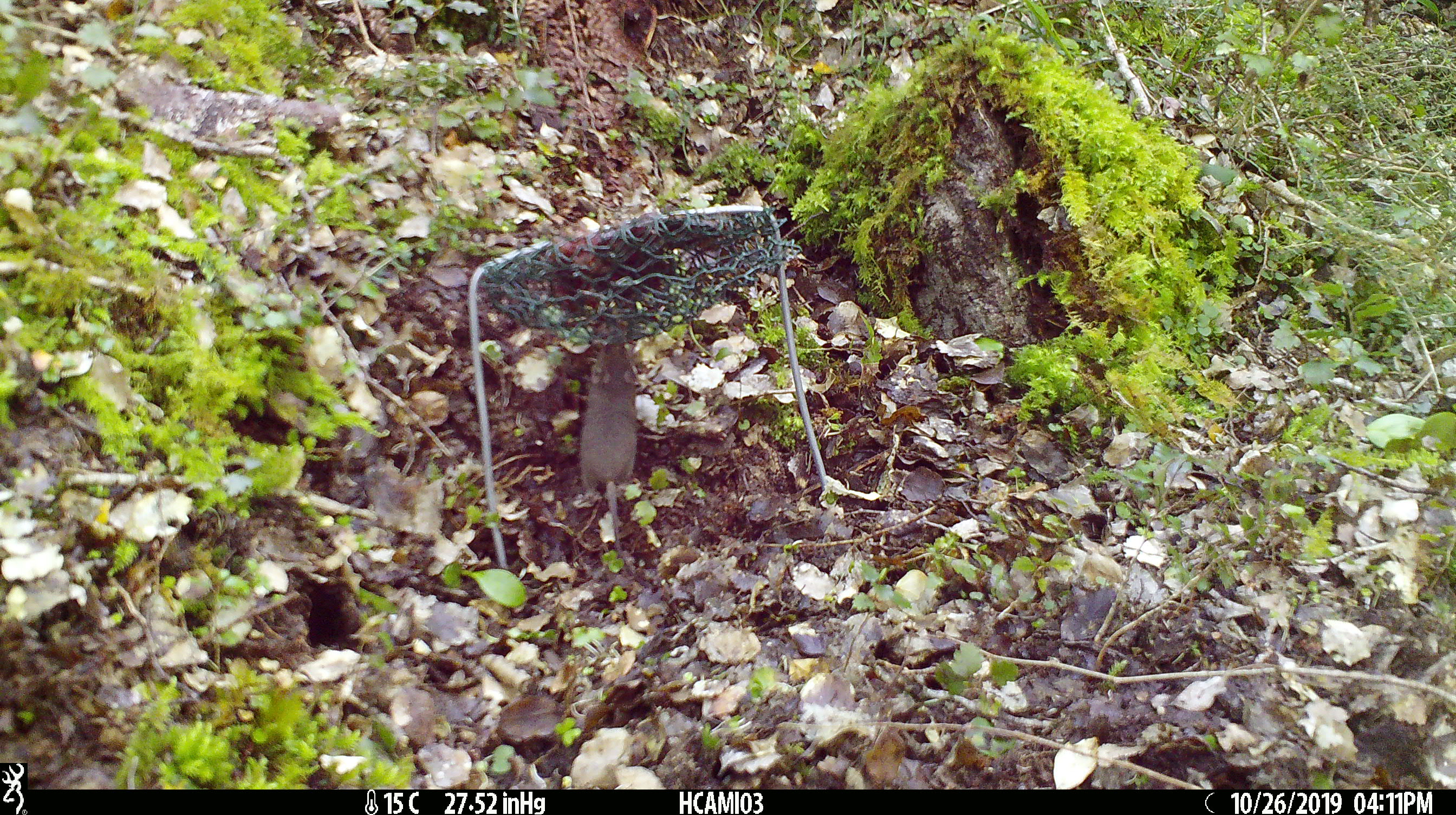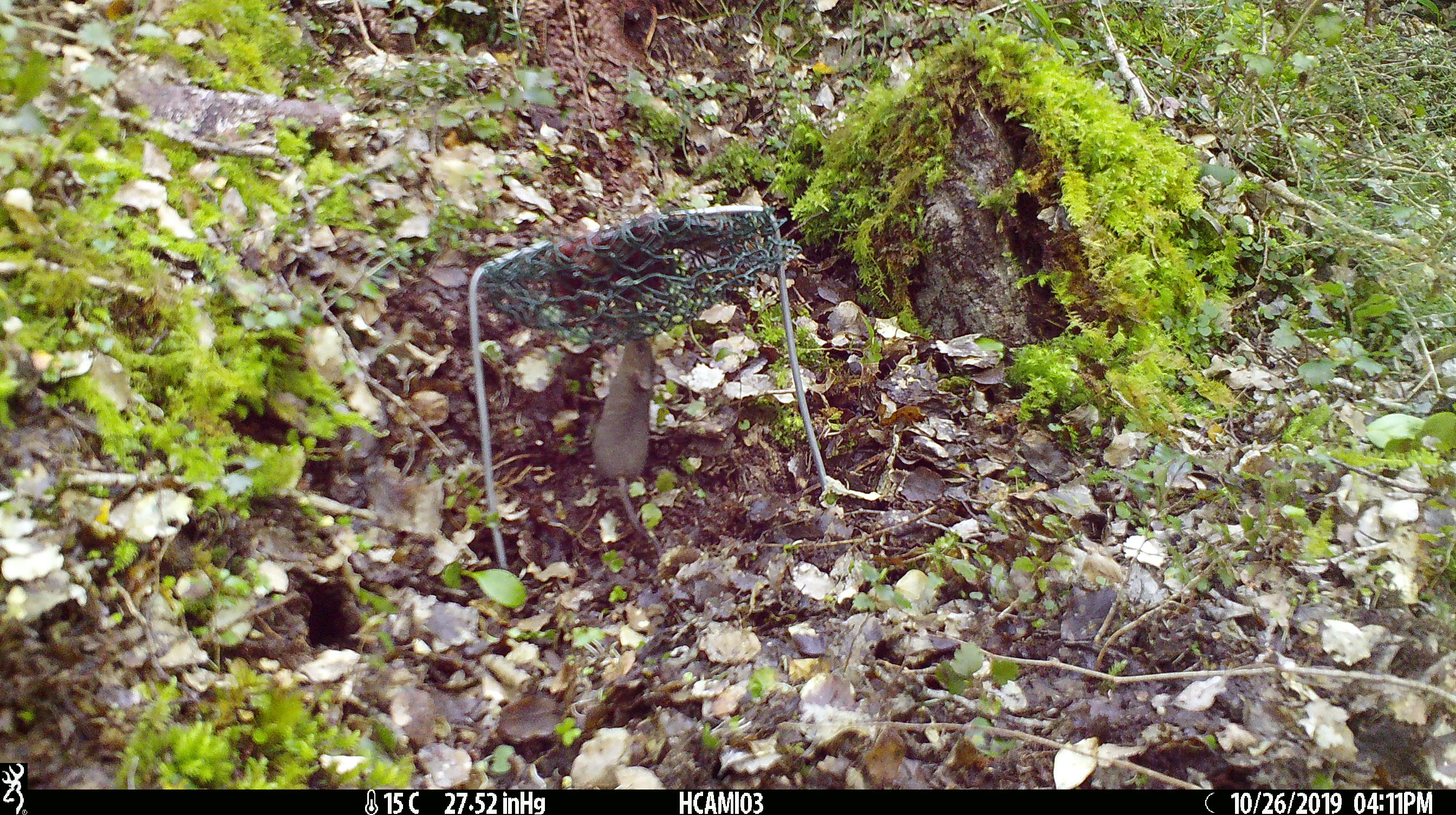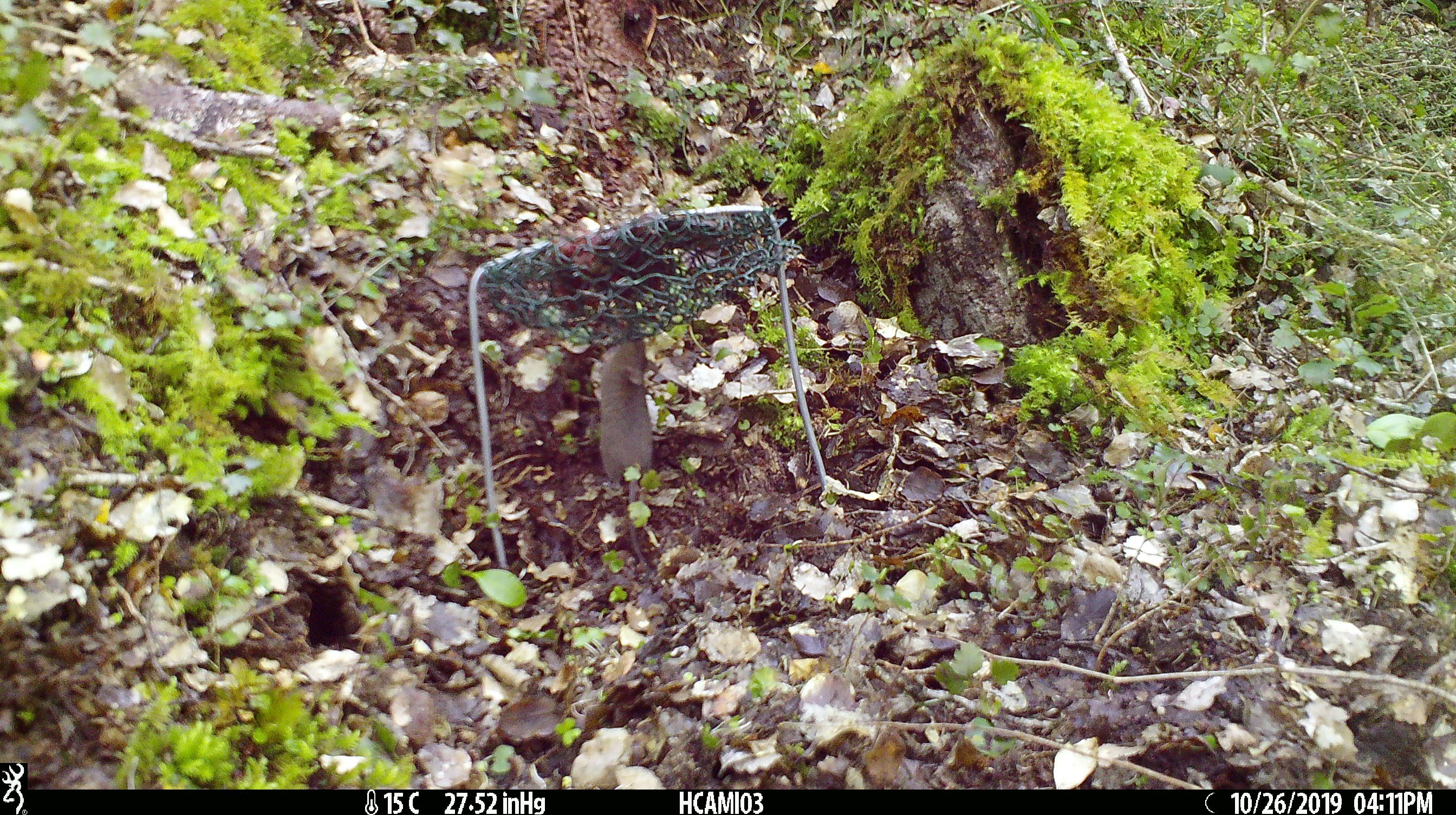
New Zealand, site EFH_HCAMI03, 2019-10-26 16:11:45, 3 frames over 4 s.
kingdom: Animalia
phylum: Chordata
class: Mammalia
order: Rodentia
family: Muridae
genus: Mus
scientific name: Mus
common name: mouse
Mouse (Mus).